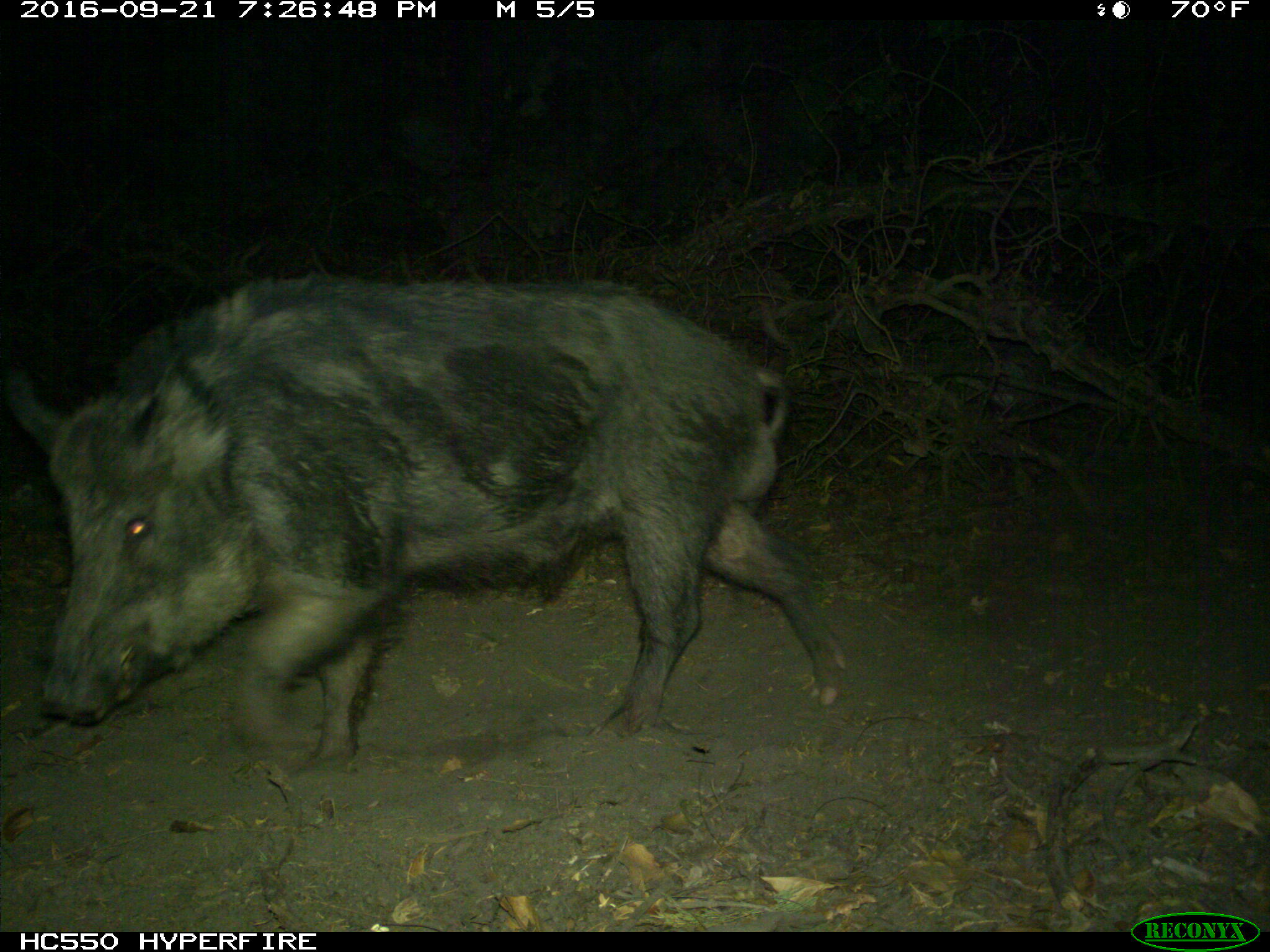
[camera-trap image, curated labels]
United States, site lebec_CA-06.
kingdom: Animalia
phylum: Chordata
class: Mammalia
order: Artiodactyla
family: Suidae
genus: Sus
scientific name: Sus scrofa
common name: wild boar